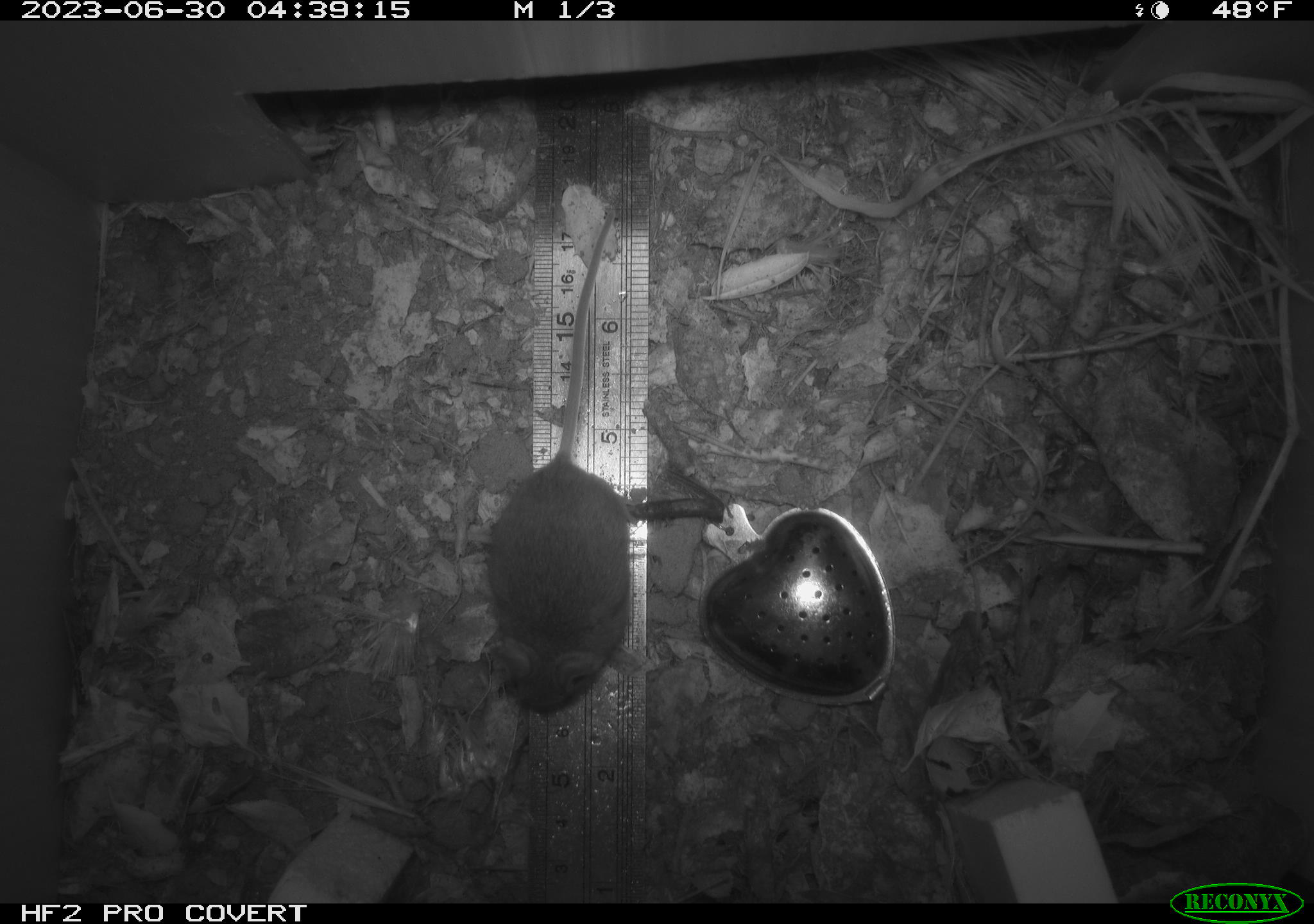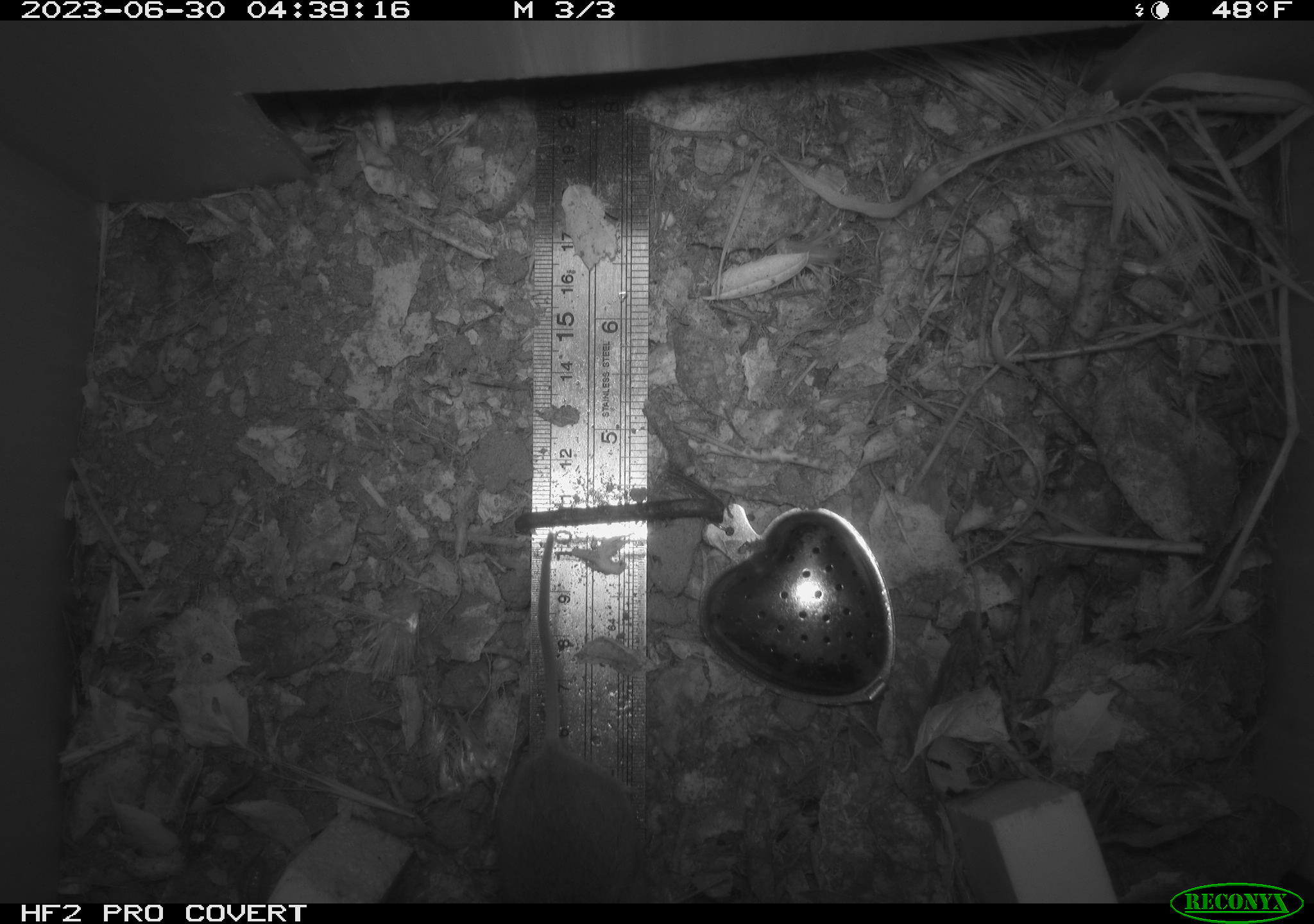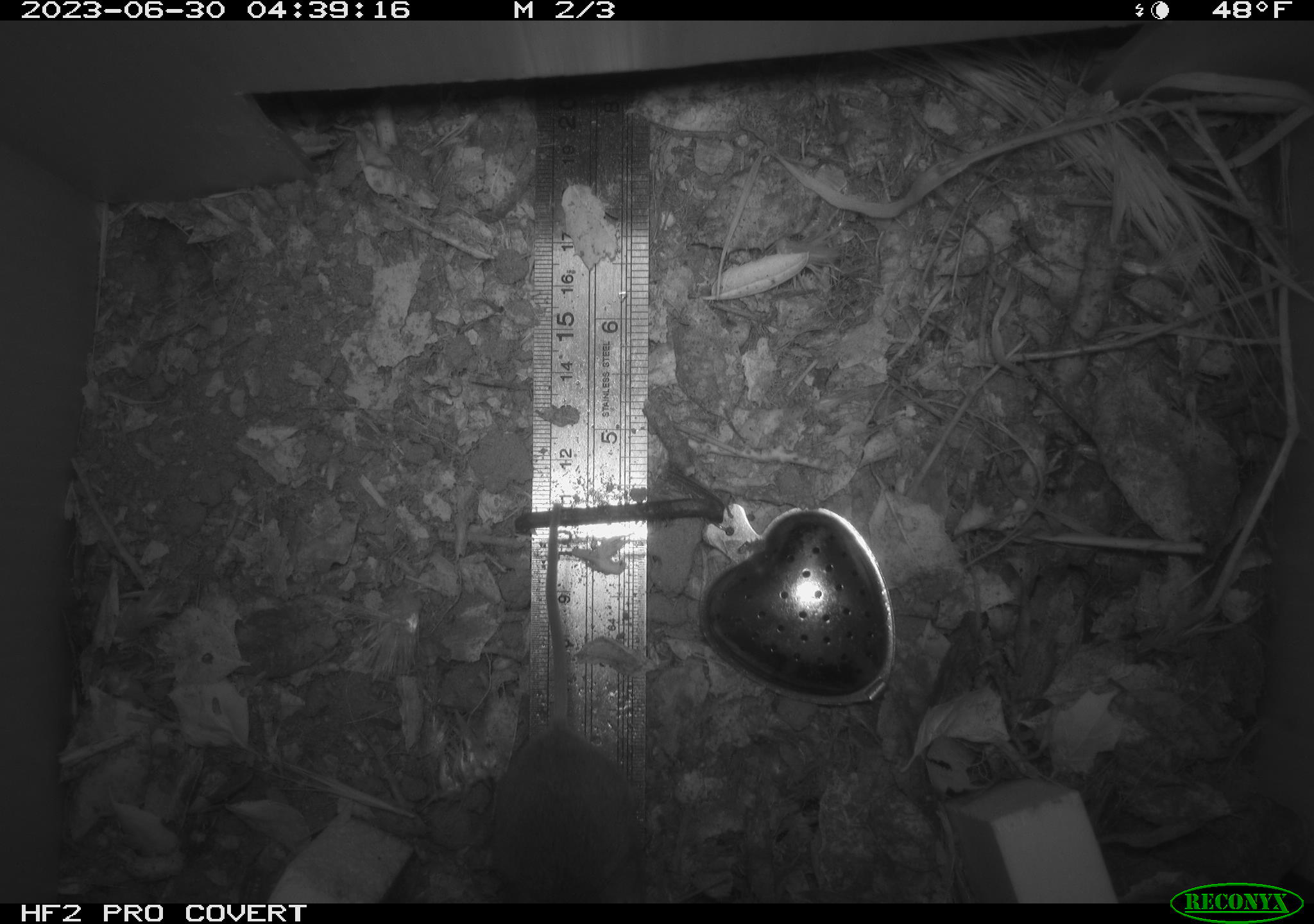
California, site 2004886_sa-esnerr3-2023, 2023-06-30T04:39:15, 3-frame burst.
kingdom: Animalia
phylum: Chordata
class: Mammalia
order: Rodentia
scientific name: Rodentia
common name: mouse species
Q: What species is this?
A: Mouse species (Rodentia).